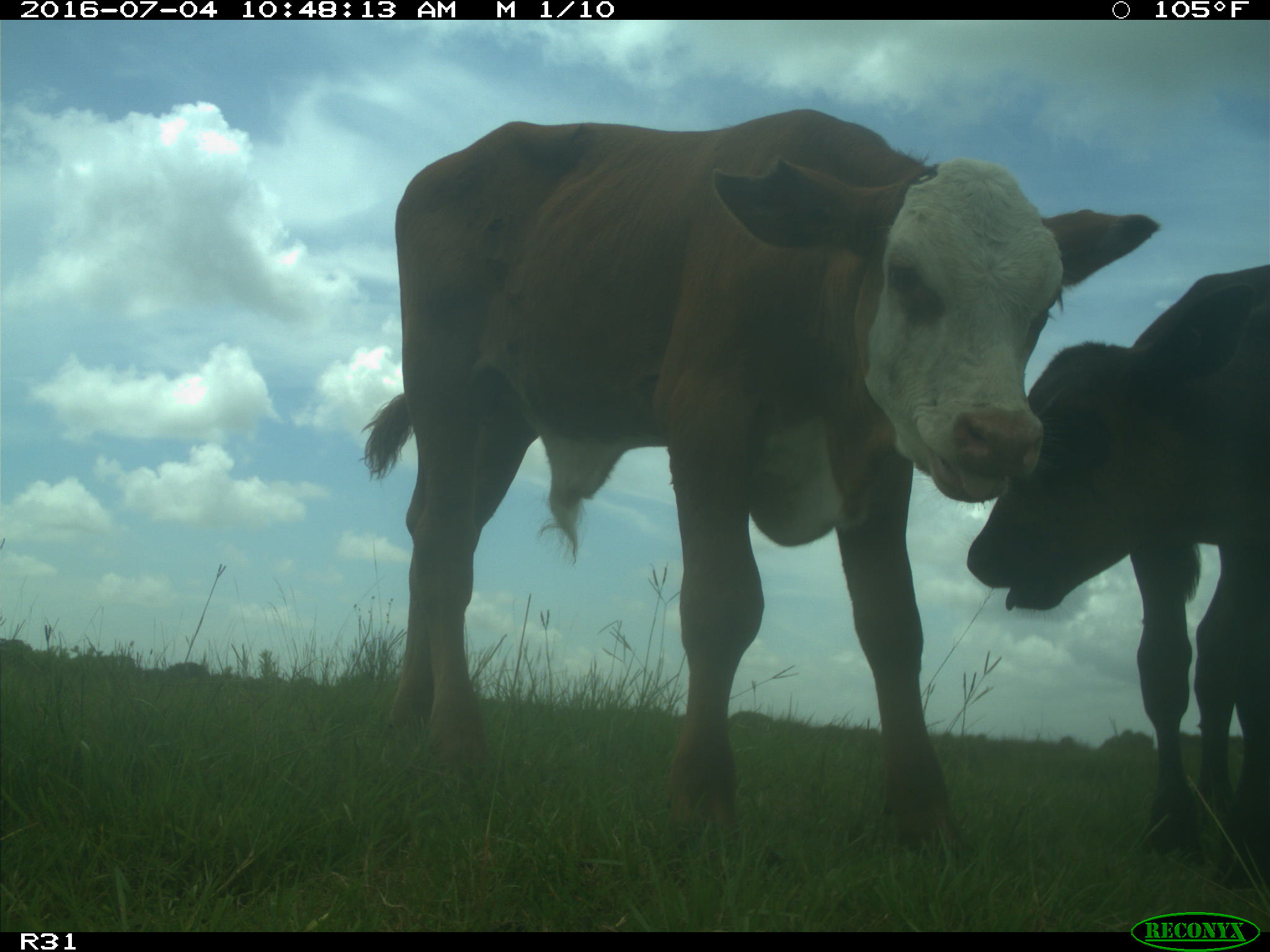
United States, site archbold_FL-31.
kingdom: Animalia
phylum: Chordata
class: Mammalia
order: Artiodactyla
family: Bovidae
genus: Bos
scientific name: Bos taurus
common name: domestic cow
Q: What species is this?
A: Bos taurus (domestic cow).